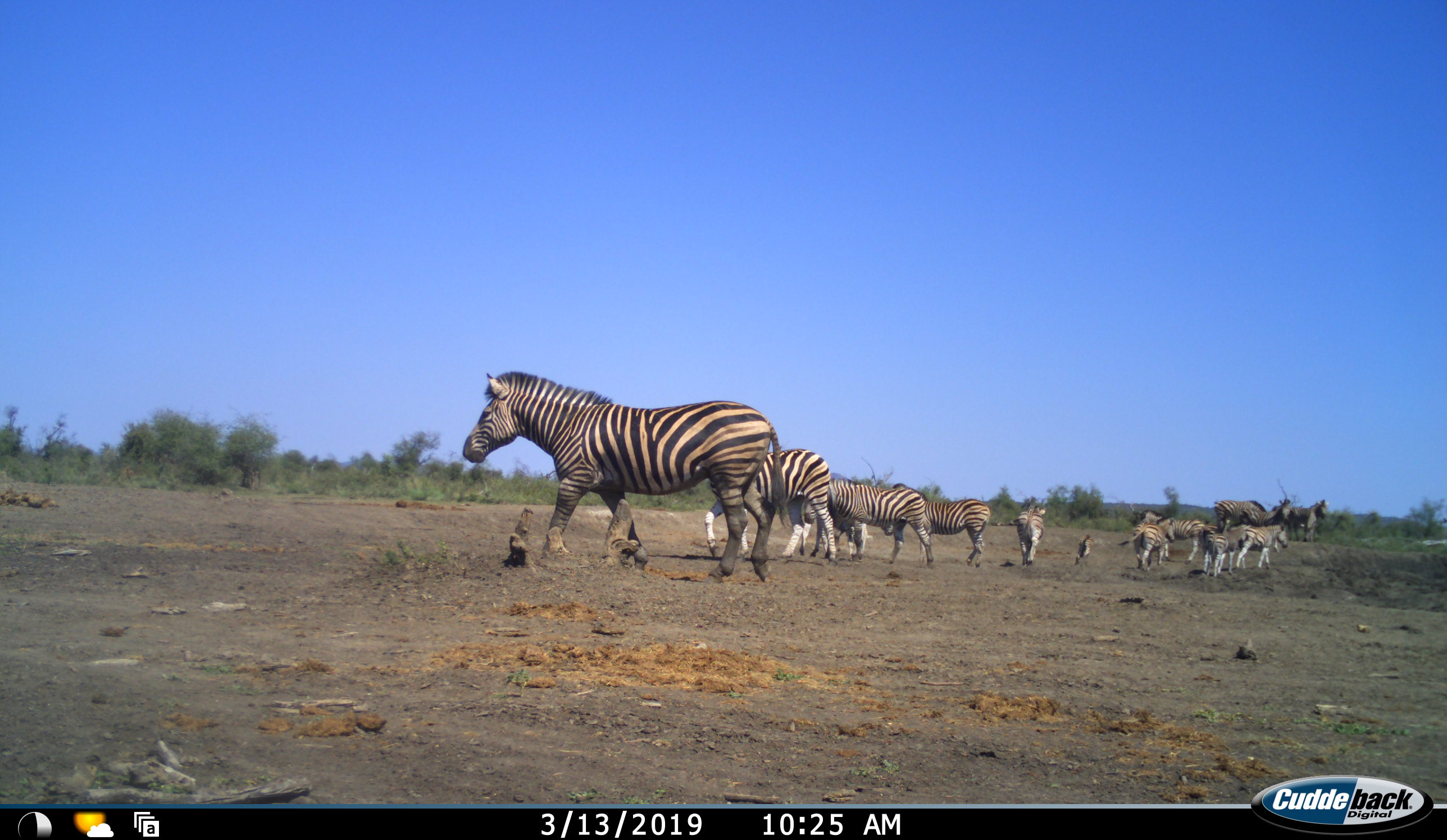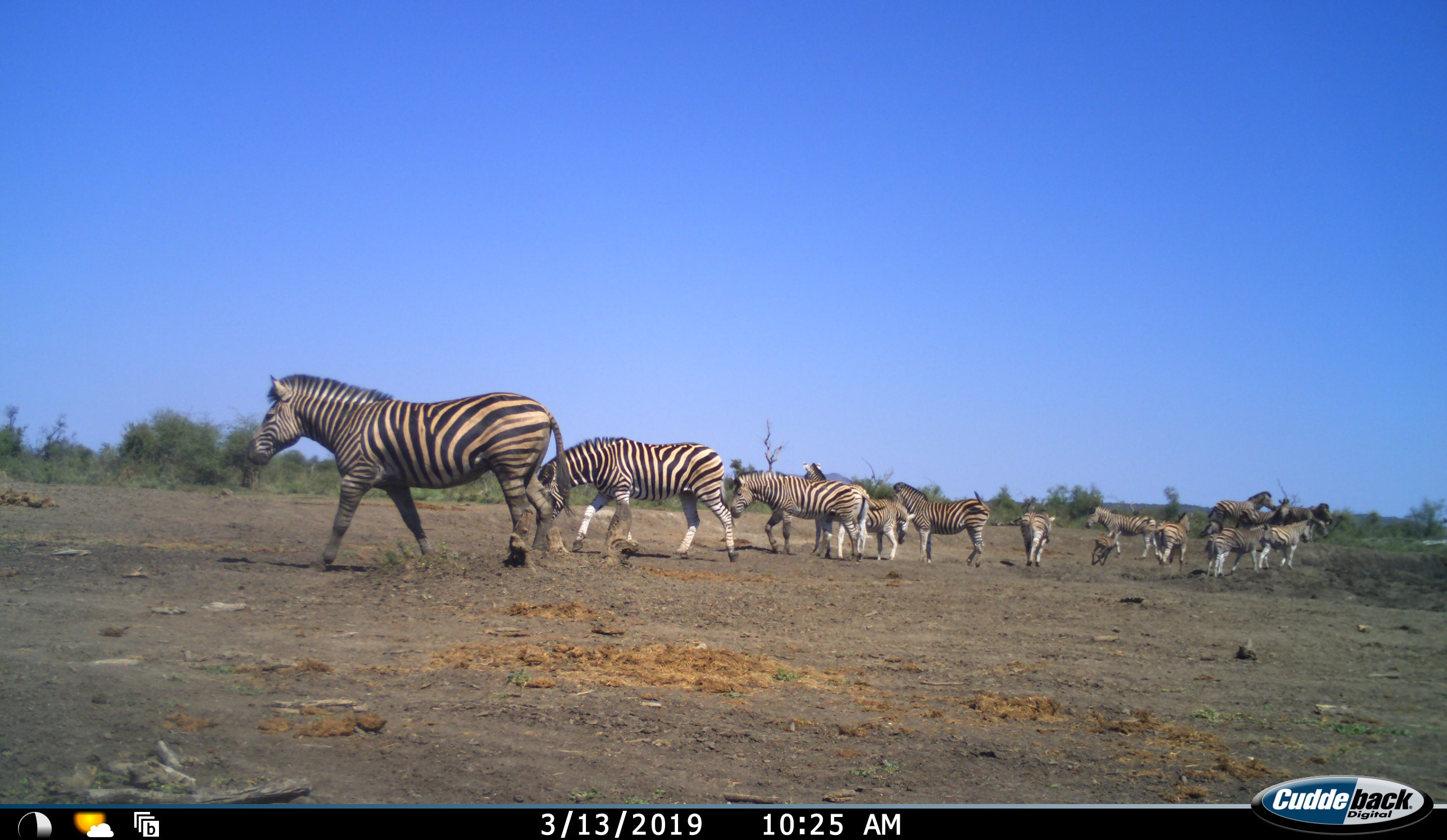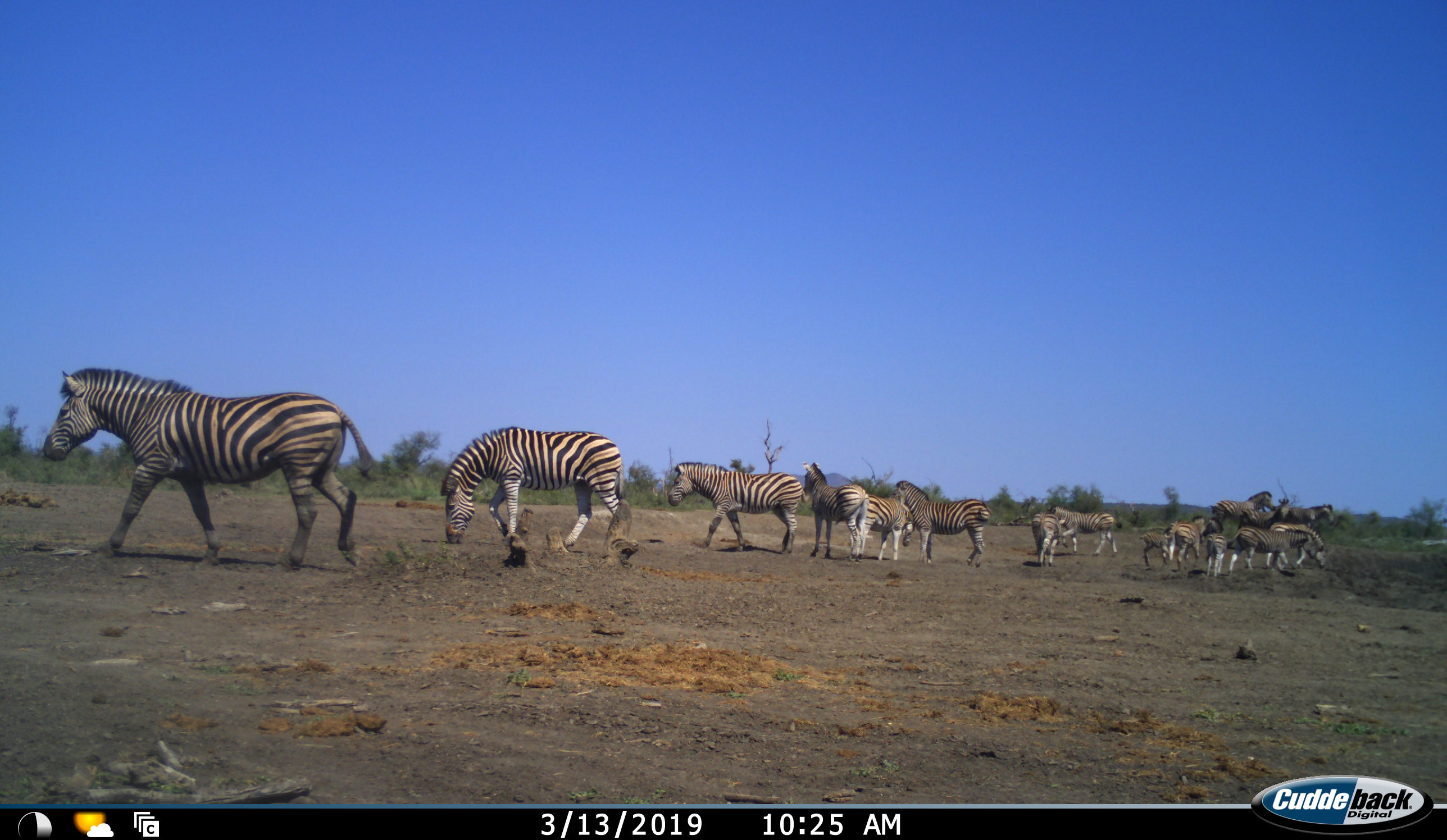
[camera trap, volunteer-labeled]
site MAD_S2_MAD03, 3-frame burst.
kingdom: Animalia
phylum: Chordata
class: Mammalia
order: Perissodactyla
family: Equidae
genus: Equus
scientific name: Equus quagga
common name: plains zebra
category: zebraplains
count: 11-50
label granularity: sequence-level